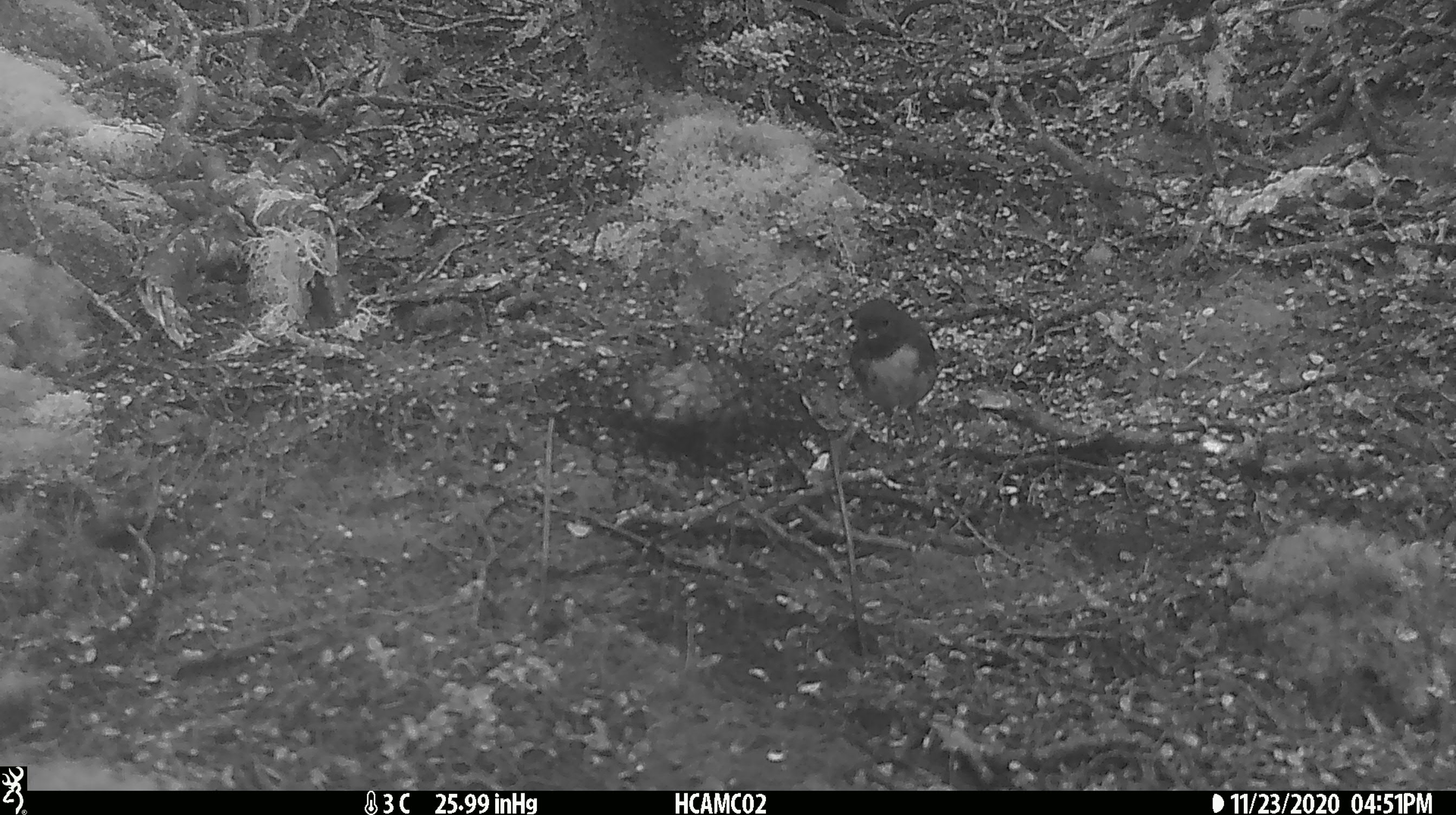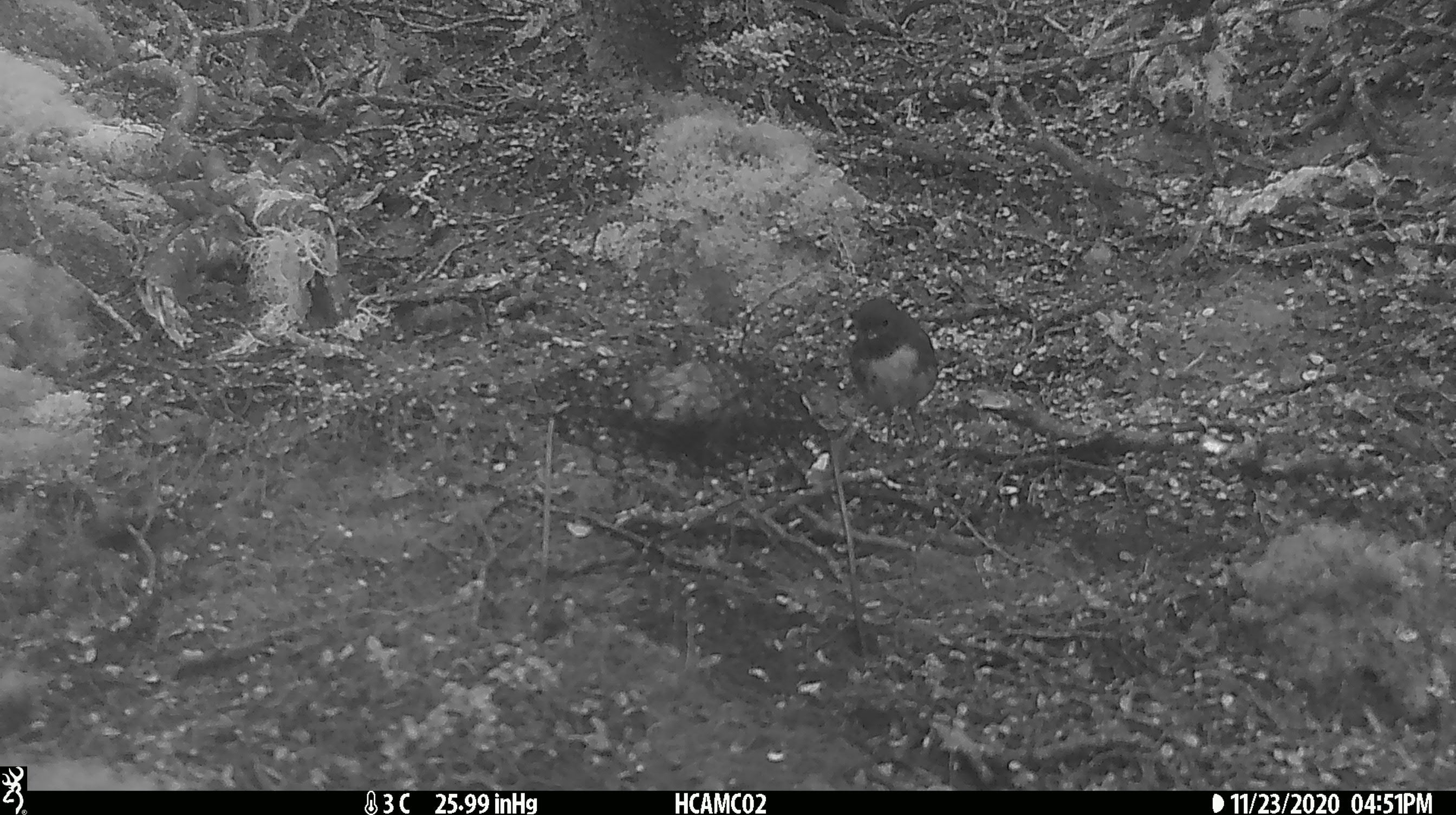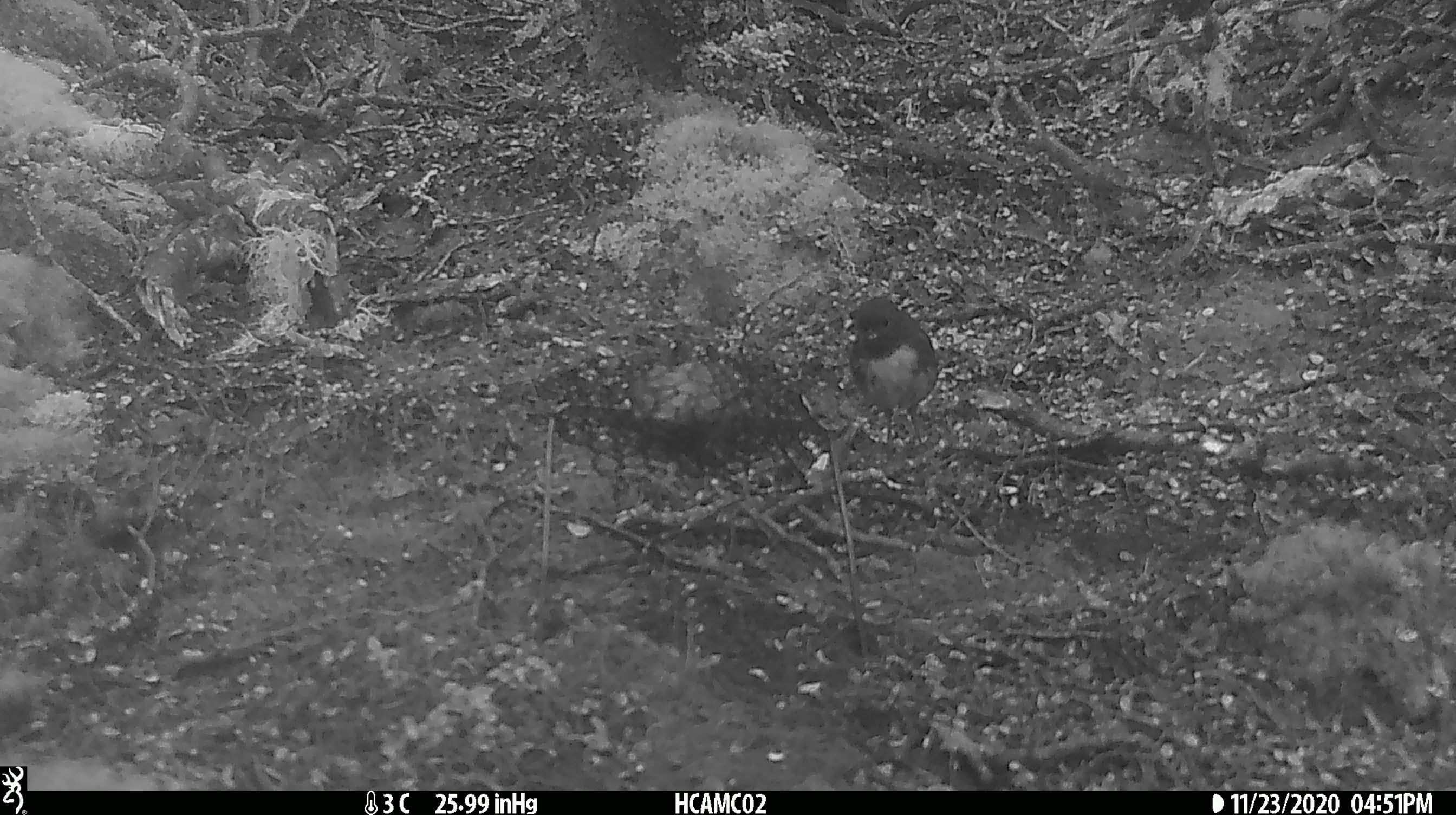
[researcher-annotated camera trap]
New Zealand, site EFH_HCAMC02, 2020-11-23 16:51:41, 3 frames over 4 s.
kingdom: Animalia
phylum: Chordata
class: Aves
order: Passeriformes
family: Petroicidae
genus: Petroica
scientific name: Petroica australis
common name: new zealand robin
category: robin